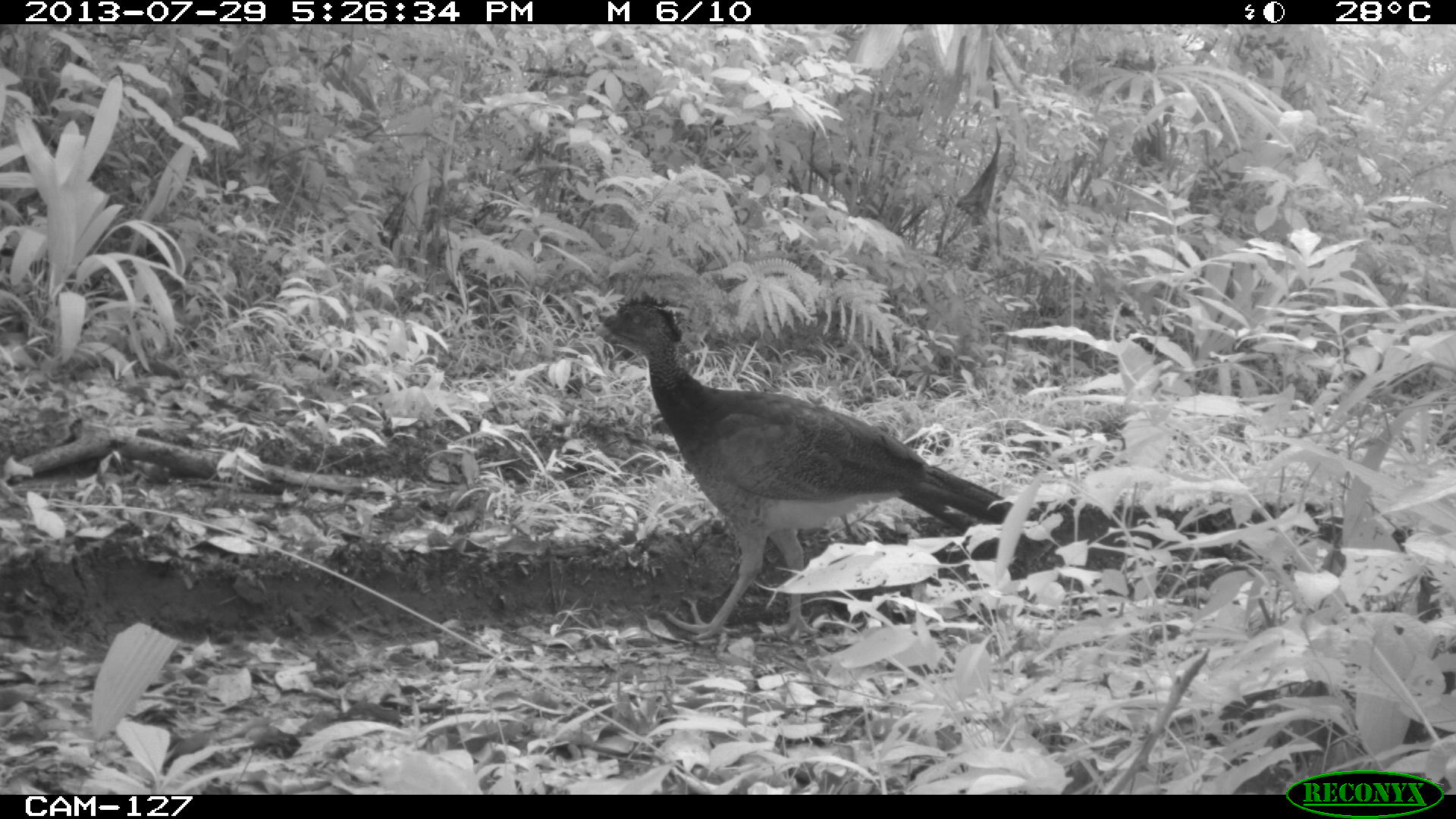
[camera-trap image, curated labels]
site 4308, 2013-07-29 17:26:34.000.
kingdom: Animalia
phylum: Chordata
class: Aves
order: Galliformes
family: Cracidae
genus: Crax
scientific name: Crax rubra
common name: great curassow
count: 1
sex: female